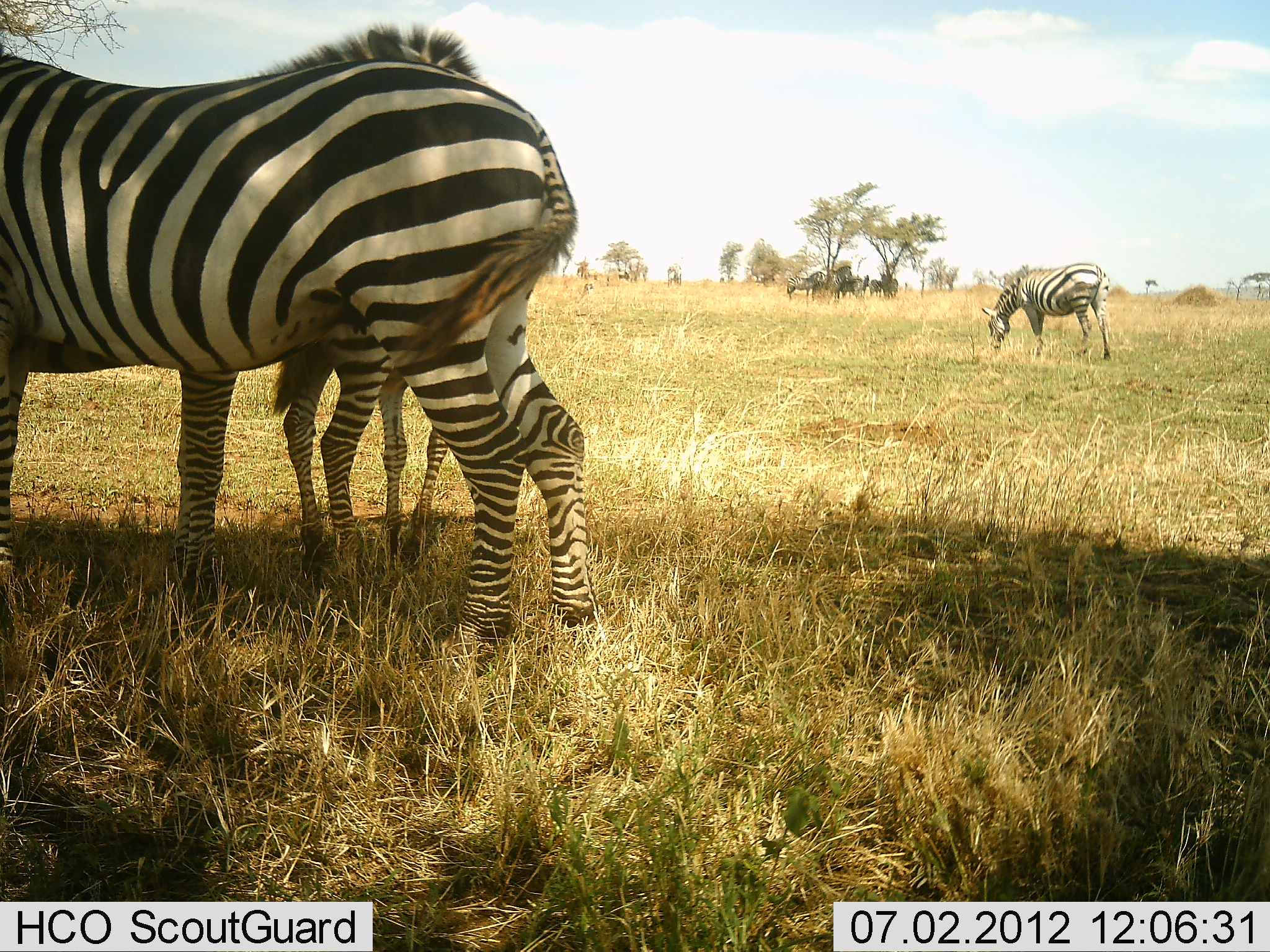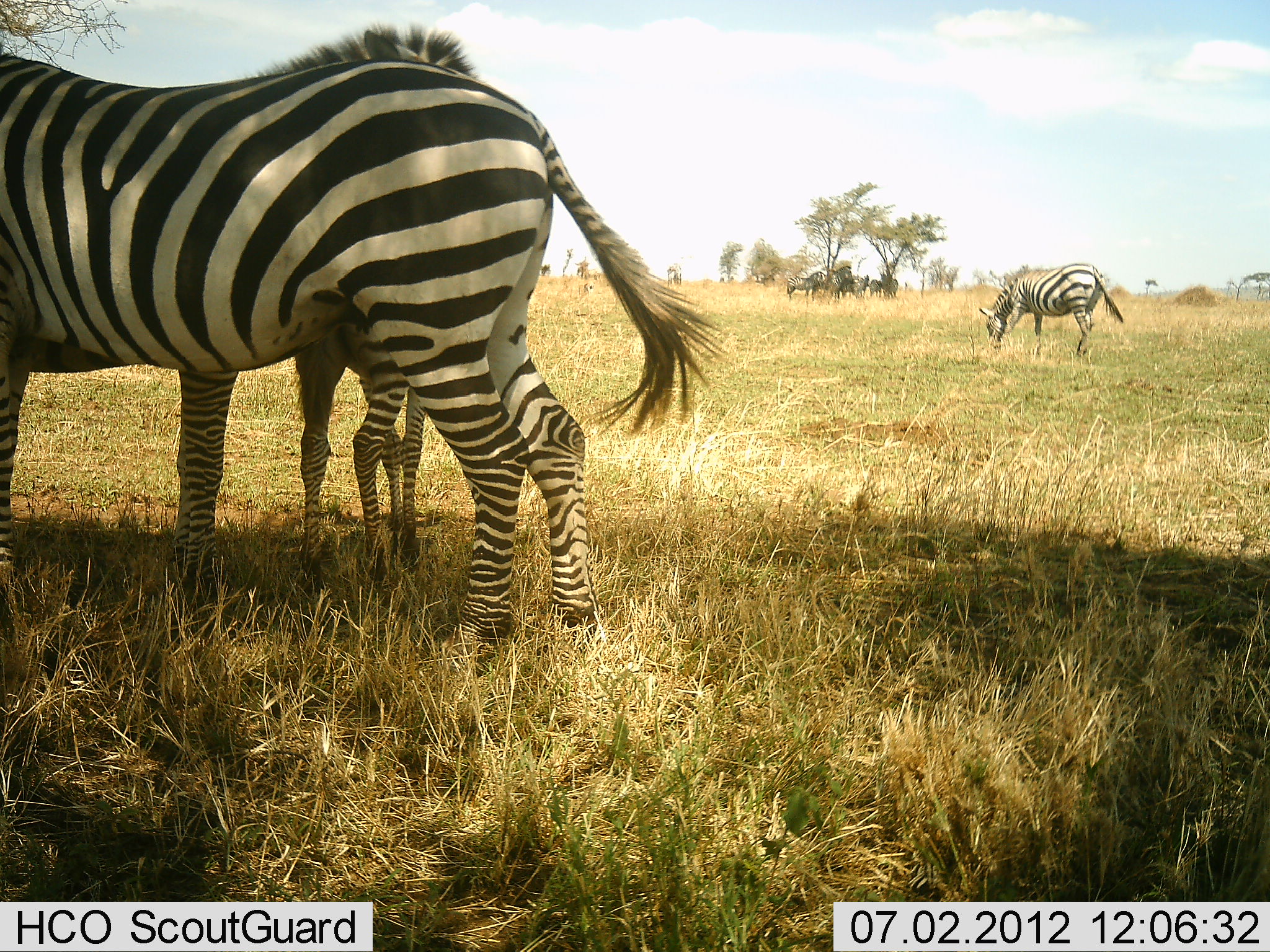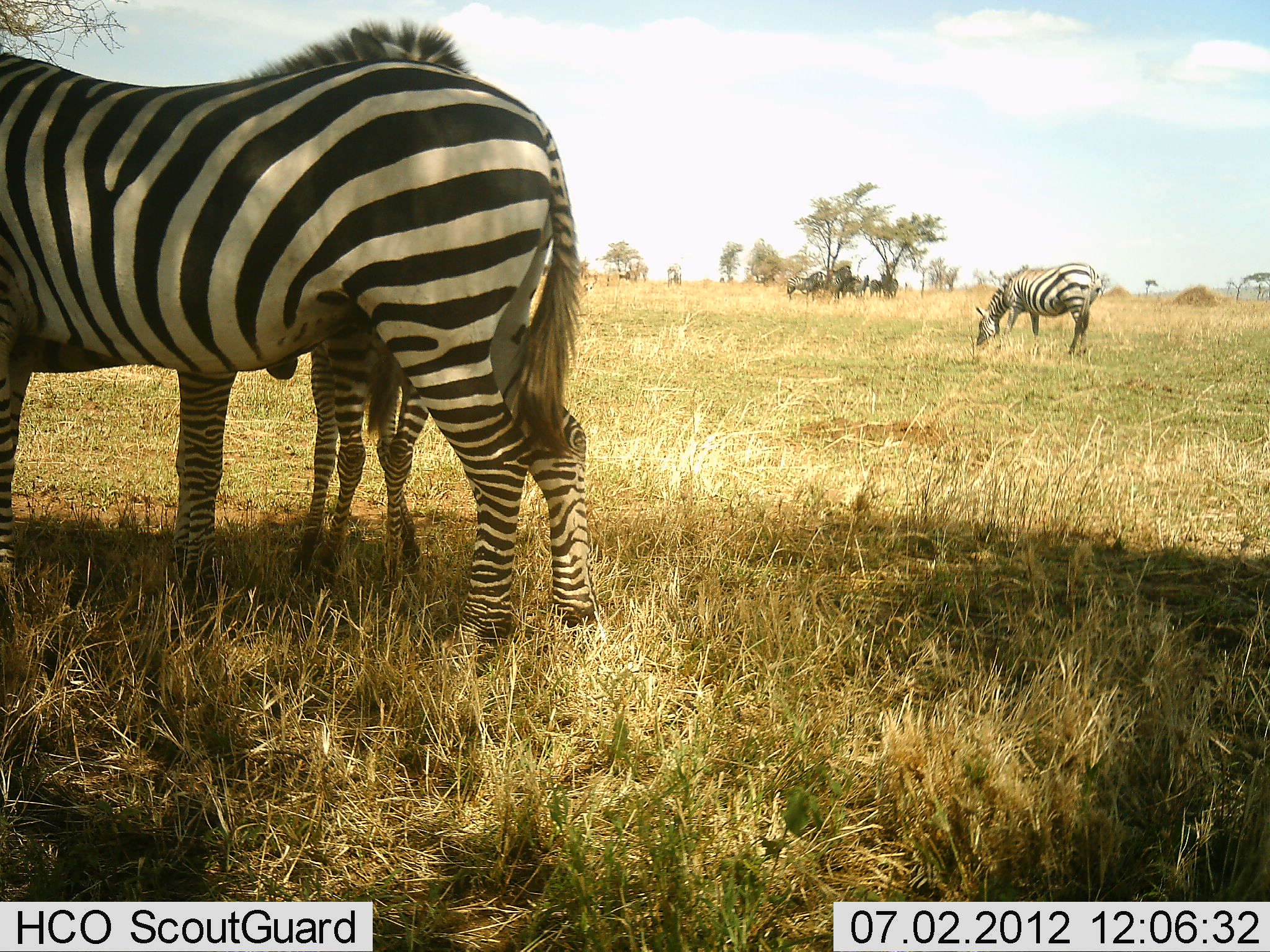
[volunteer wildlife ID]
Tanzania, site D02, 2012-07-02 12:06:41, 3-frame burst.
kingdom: Animalia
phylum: Chordata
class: Mammalia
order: Perissodactyla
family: Equidae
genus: Equus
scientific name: Equus quagga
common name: plains zebra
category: zebra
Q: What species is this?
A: Zebra (plains zebra) (Equus quagga).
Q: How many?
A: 8.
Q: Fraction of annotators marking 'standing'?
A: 100%.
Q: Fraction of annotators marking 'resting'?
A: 0%.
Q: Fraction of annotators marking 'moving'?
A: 0%.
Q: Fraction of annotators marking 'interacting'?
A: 10%.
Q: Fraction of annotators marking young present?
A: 90%.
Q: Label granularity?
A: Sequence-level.